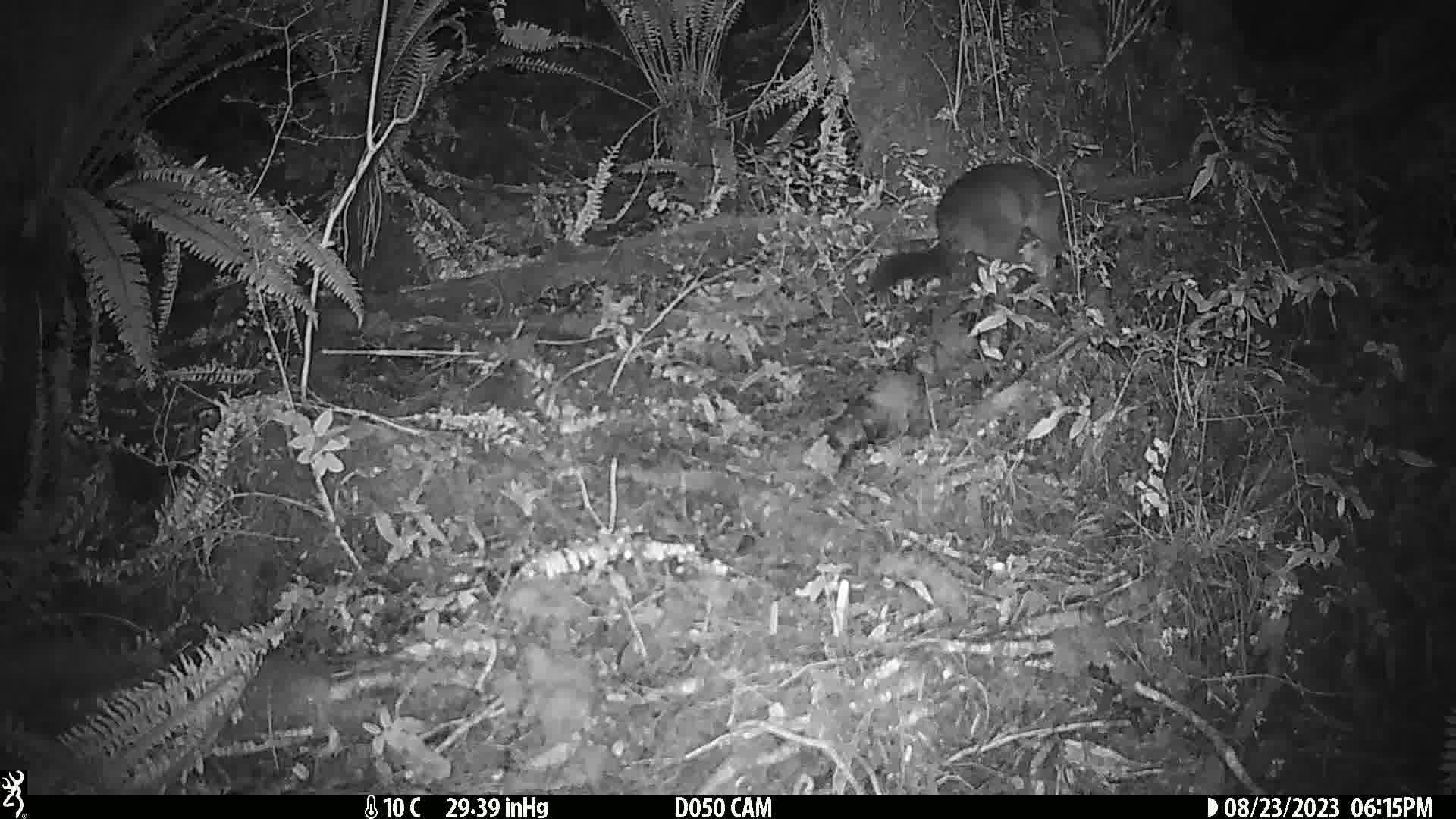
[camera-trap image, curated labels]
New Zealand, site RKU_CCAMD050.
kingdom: Animalia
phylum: Chordata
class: Mammalia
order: Diprotodontia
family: Phalangeridae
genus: Trichosurus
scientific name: Trichosurus vulpecula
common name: common brushtail possum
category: possum